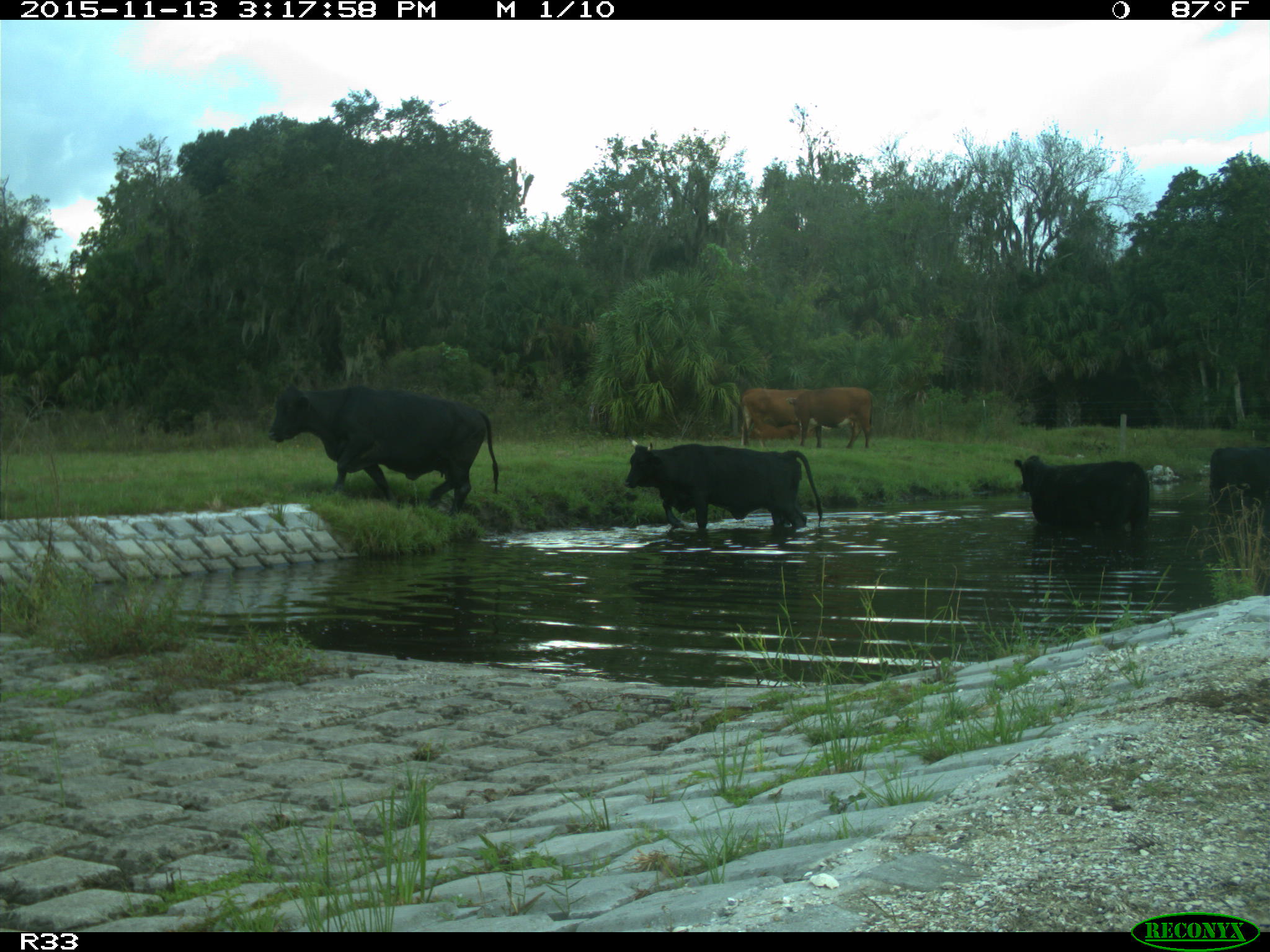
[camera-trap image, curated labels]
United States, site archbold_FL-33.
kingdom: Animalia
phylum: Chordata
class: Mammalia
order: Artiodactyla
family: Bovidae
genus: Bos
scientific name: Bos taurus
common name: domestic cow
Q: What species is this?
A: Bos taurus (domestic cow).